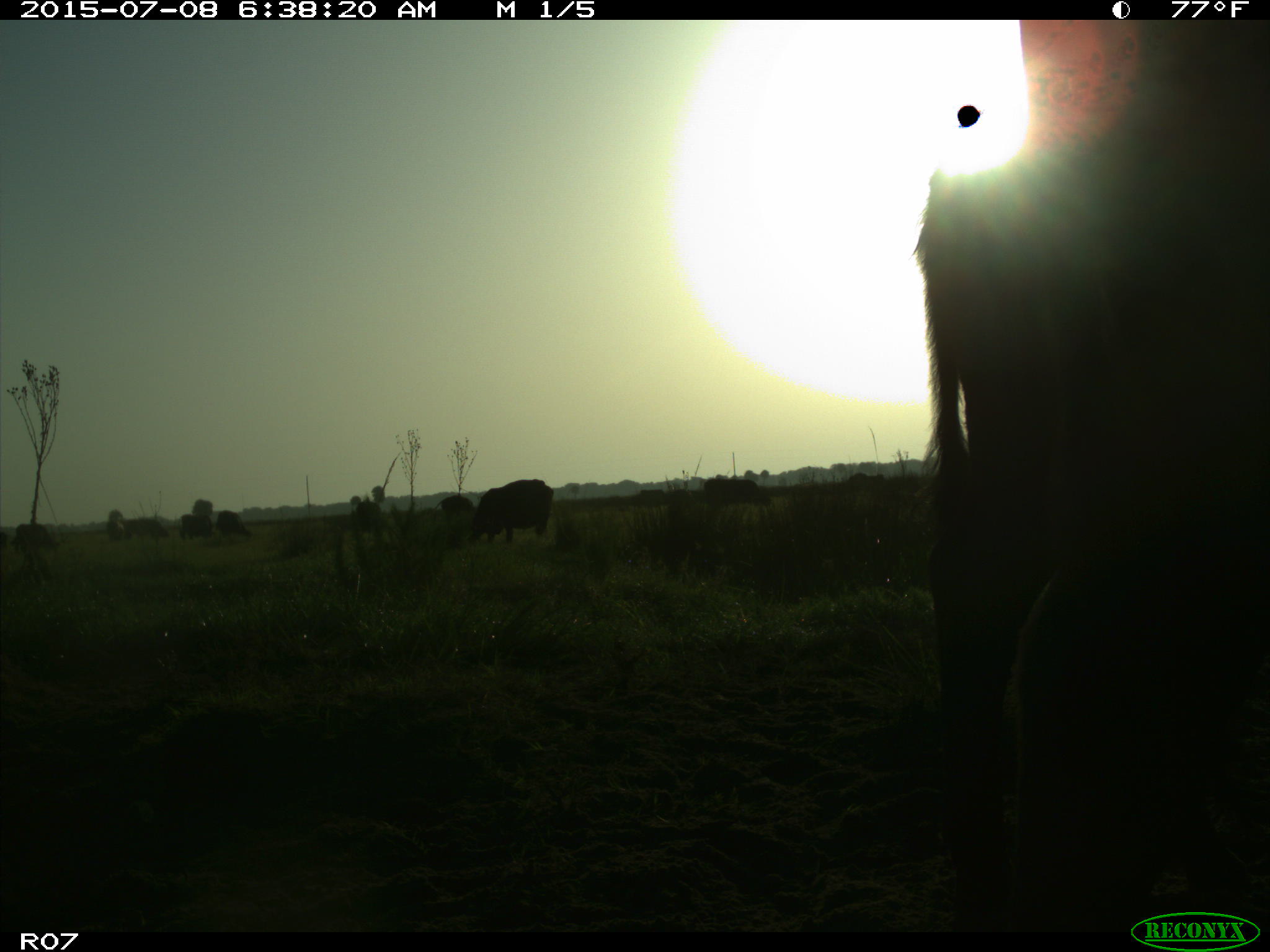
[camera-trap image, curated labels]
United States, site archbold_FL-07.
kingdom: Animalia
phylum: Chordata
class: Mammalia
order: Artiodactyla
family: Bovidae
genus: Bos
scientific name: Bos taurus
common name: domestic cow